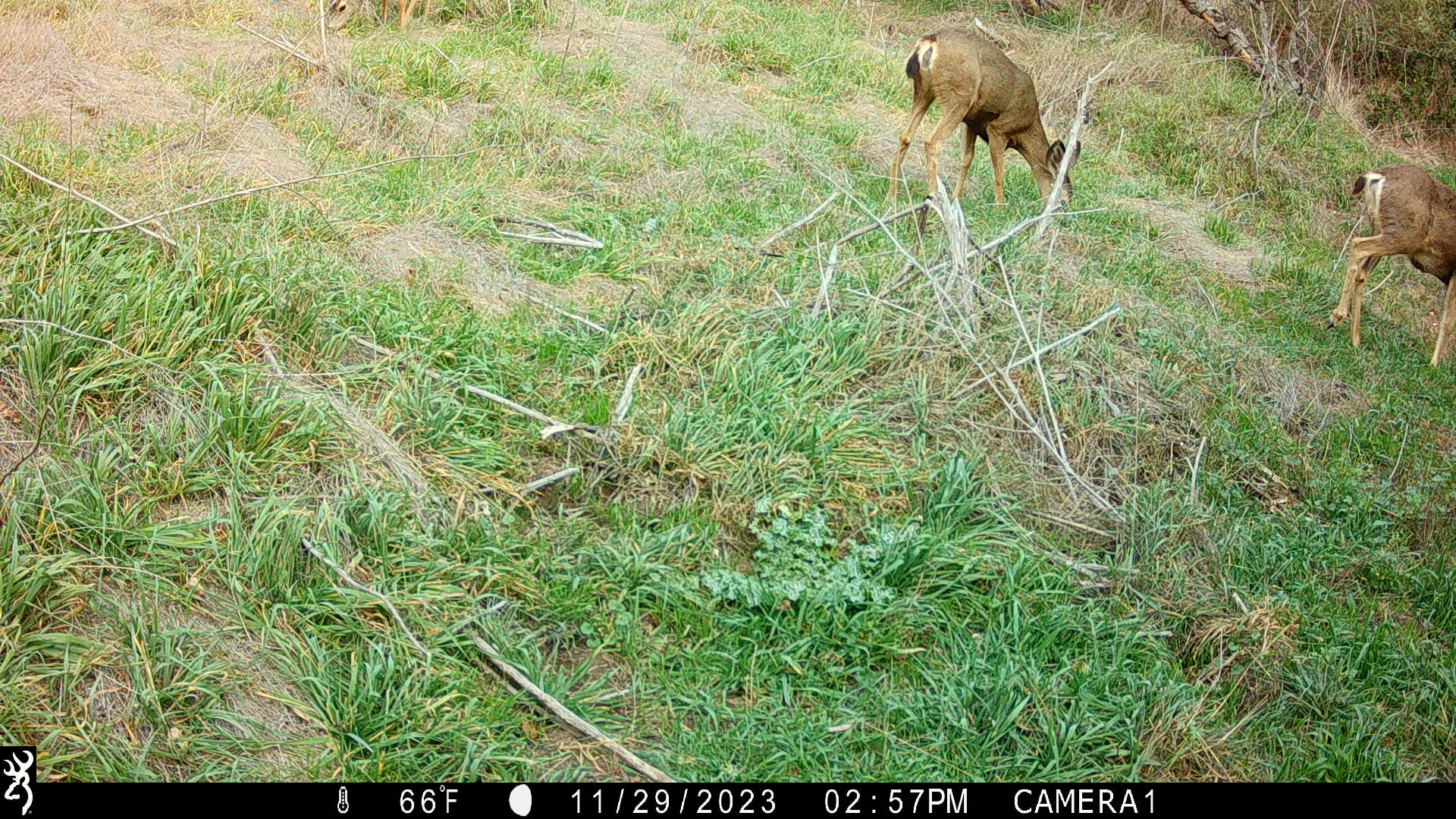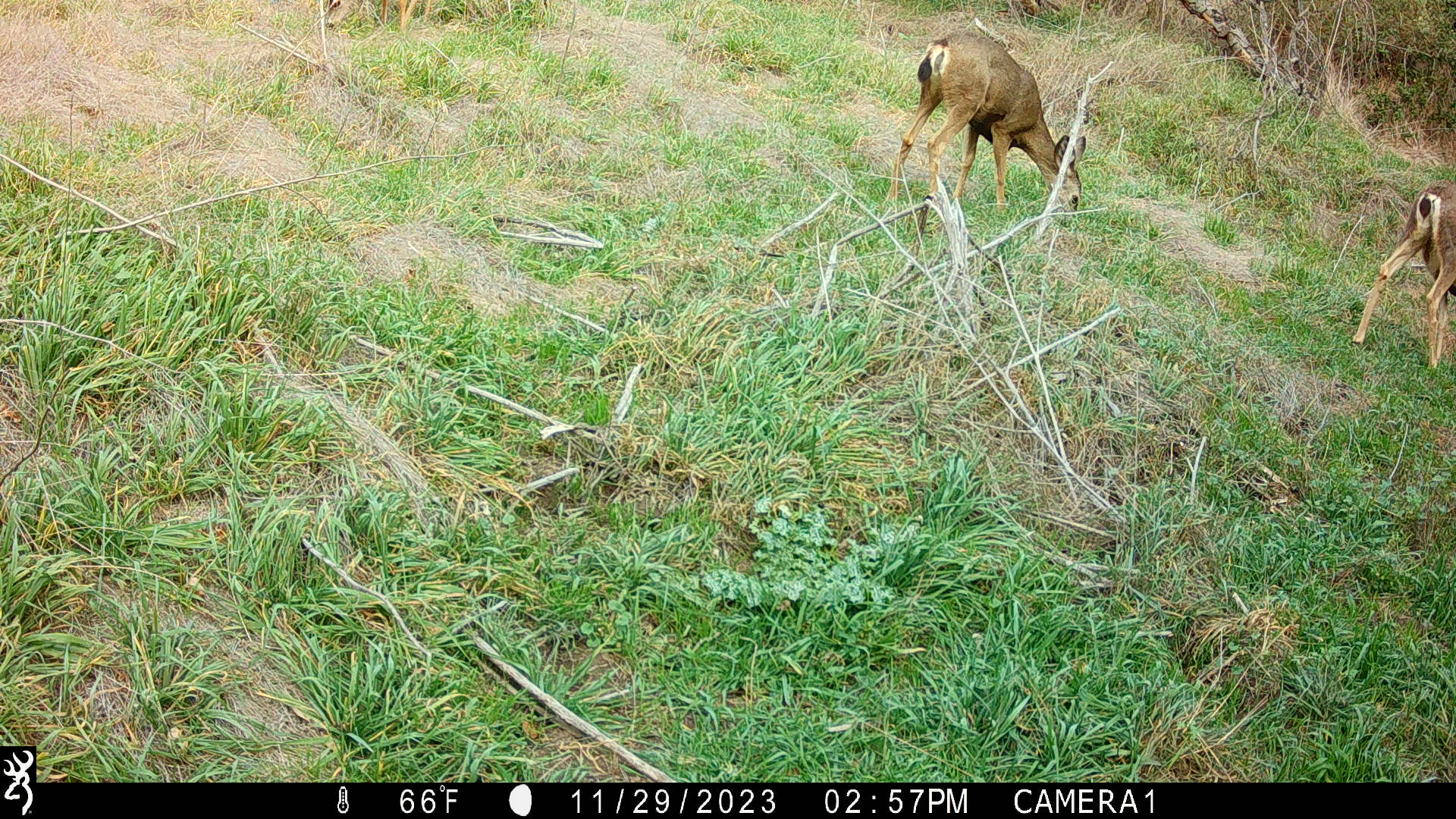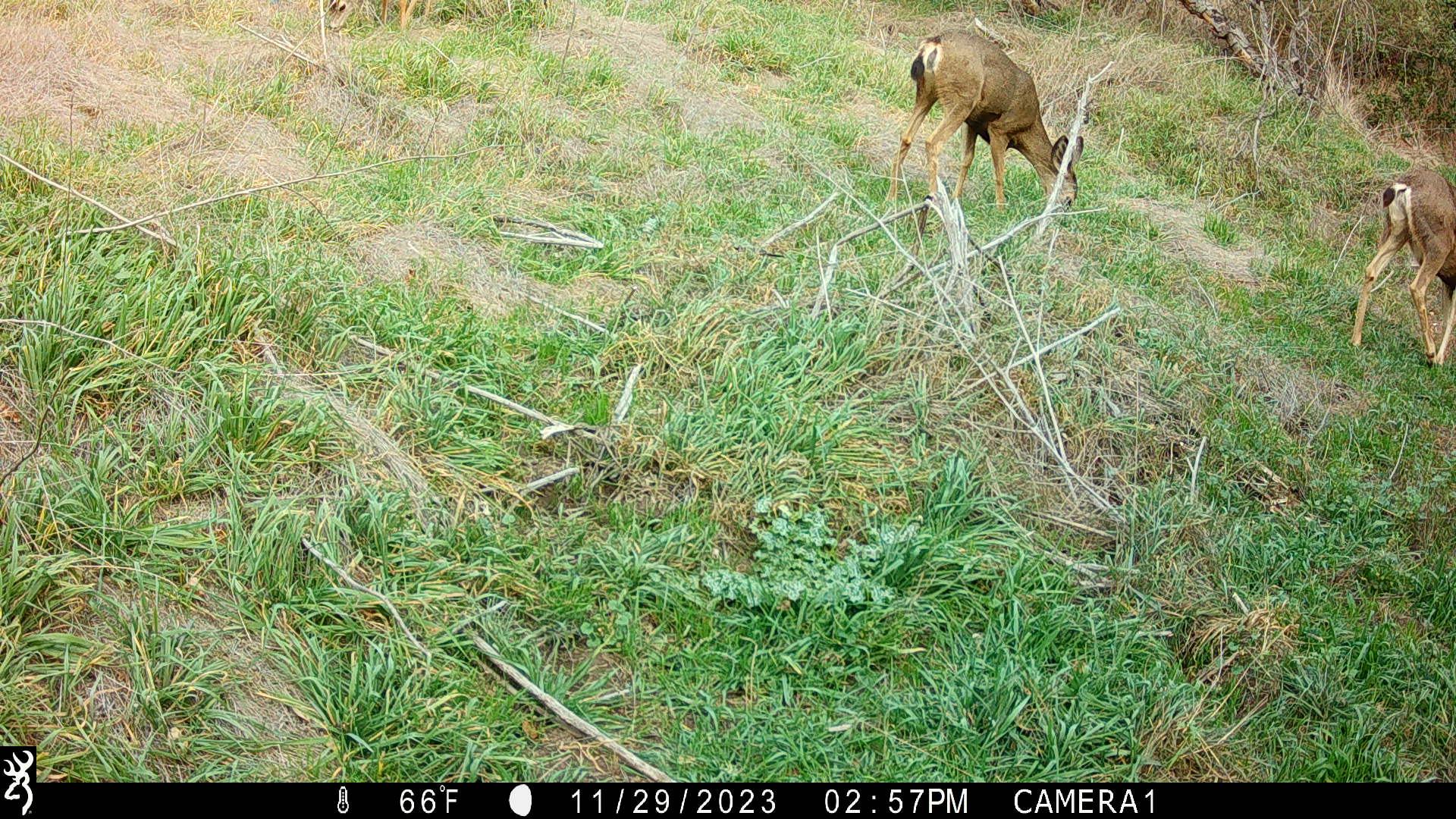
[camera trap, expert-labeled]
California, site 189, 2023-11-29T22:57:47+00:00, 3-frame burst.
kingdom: Animalia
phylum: Chordata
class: Mammalia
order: Artiodactyla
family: Cervidae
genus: Odocoileus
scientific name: Odocoileus hemionus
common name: mule deer